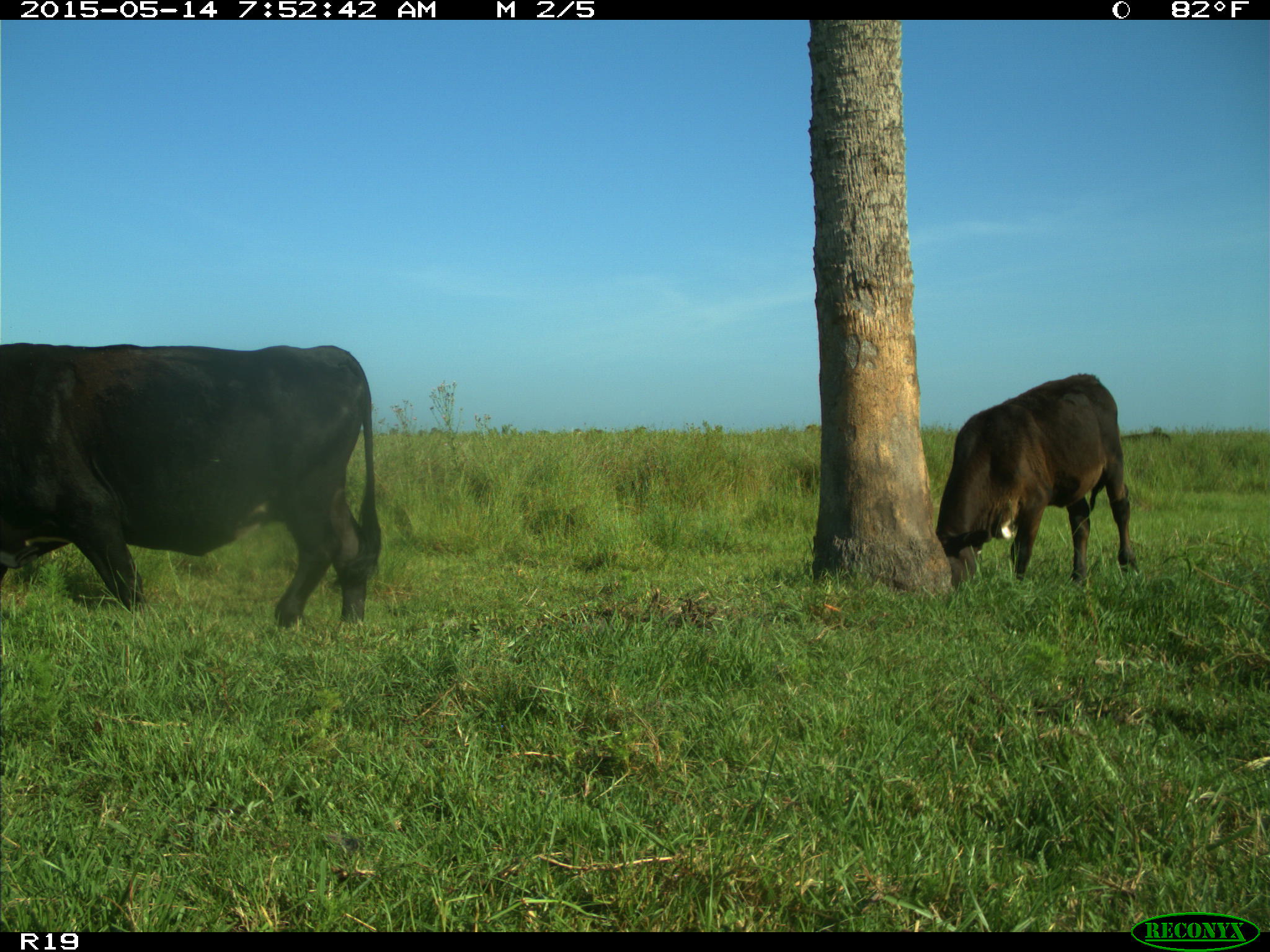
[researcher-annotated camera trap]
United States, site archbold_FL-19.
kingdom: Animalia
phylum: Chordata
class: Mammalia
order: Artiodactyla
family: Bovidae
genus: Bos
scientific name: Bos taurus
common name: domestic cow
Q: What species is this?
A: Bos taurus (domestic cow).